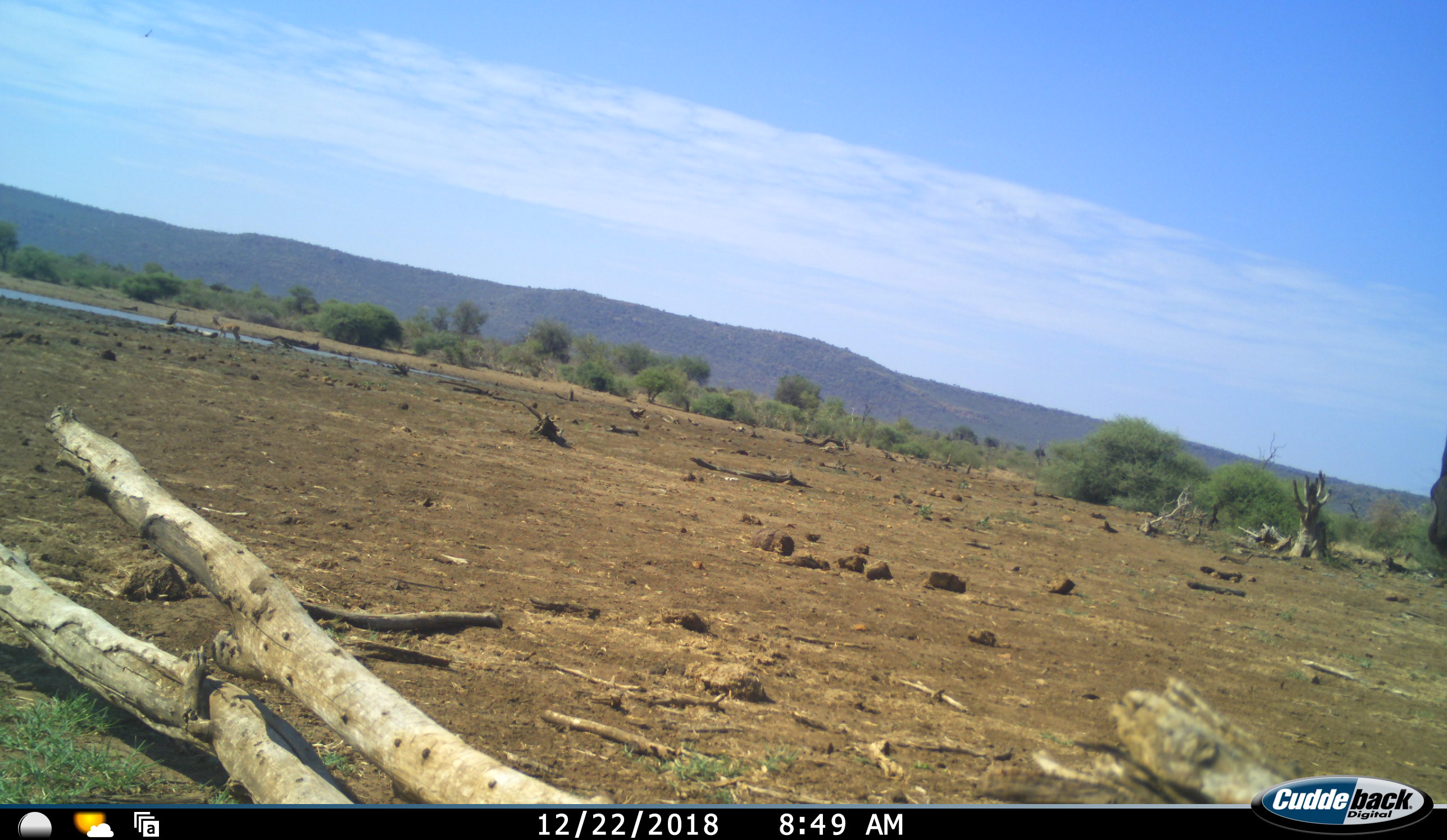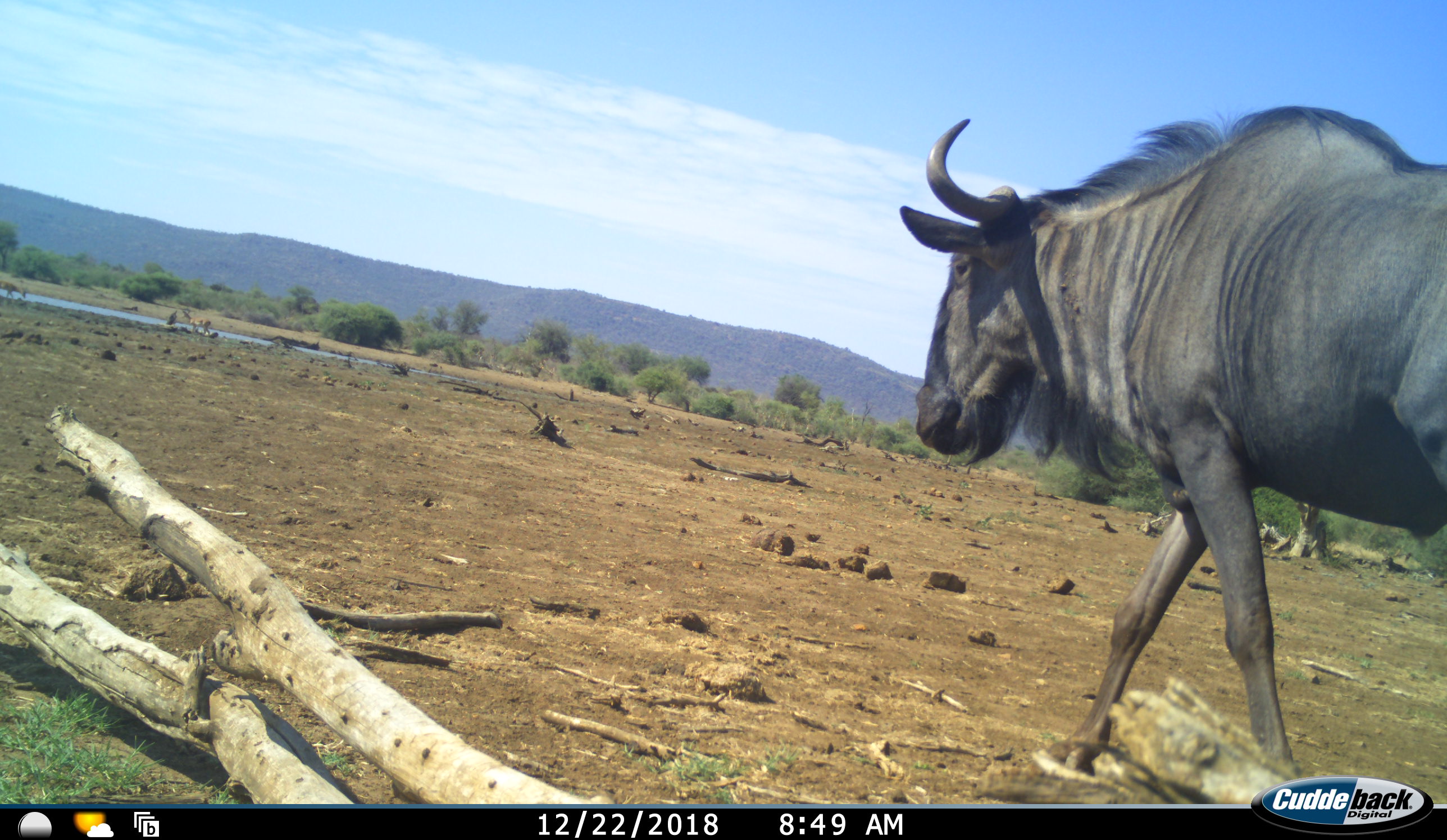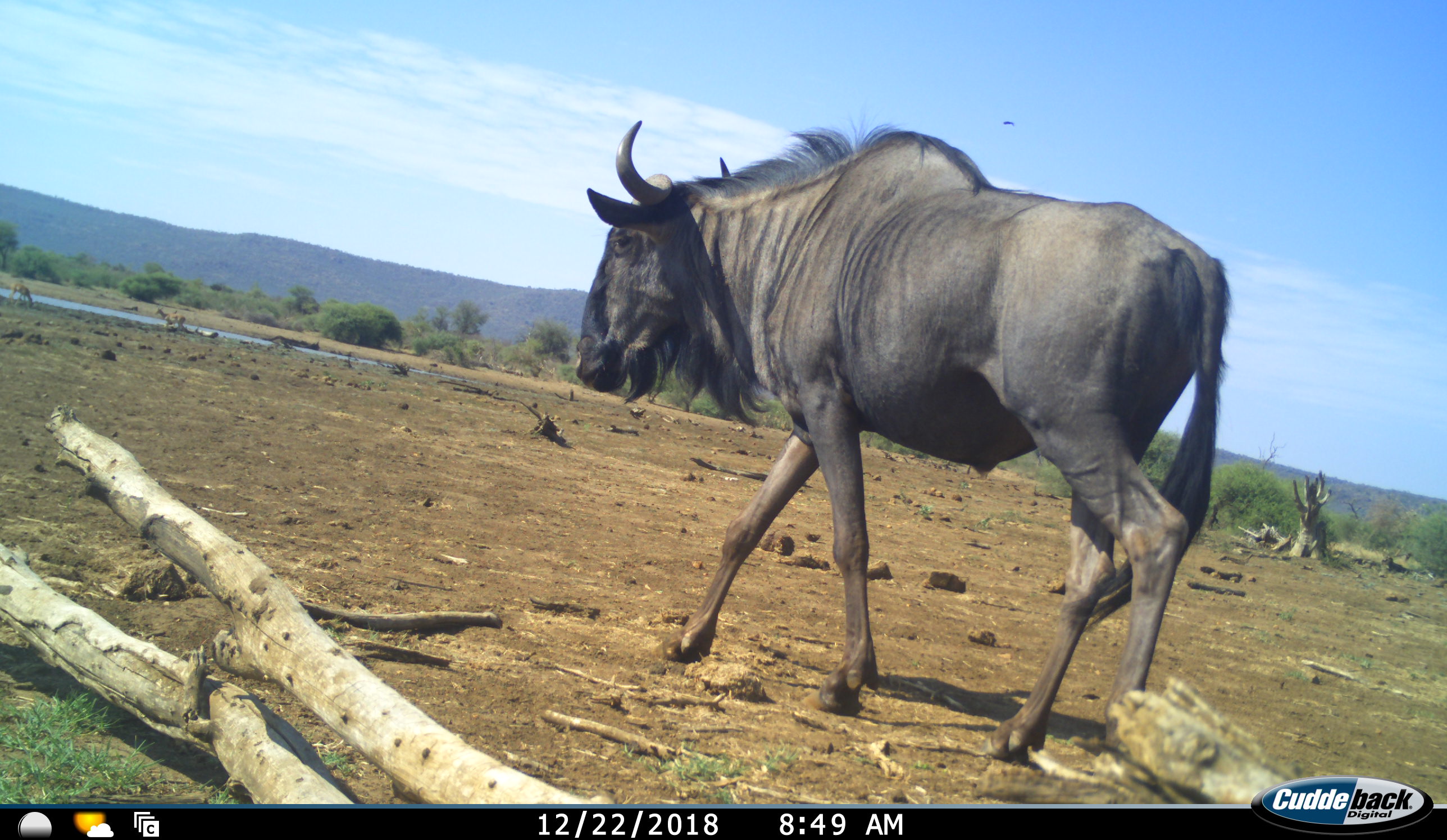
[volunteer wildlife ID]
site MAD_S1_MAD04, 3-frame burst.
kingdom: Animalia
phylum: Chordata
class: Mammalia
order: Artiodactyla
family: Bovidae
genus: Connochaetes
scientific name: Connochaetes taurinus taurinus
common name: blue wildebeest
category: wildebeestblue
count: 1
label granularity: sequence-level